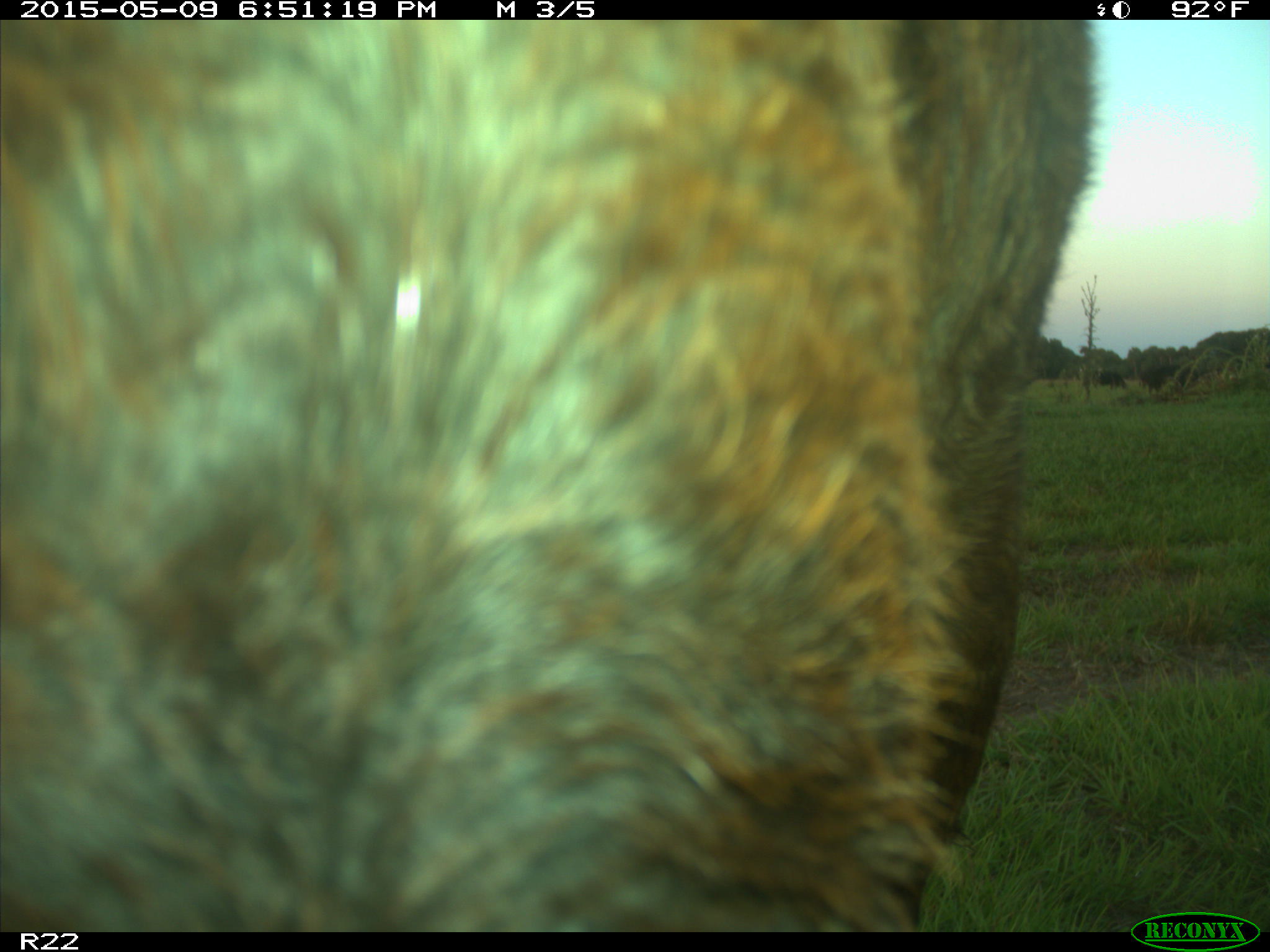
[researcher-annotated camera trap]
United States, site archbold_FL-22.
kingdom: Animalia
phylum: Chordata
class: Mammalia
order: Artiodactyla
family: Bovidae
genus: Bos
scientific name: Bos taurus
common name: domestic cow